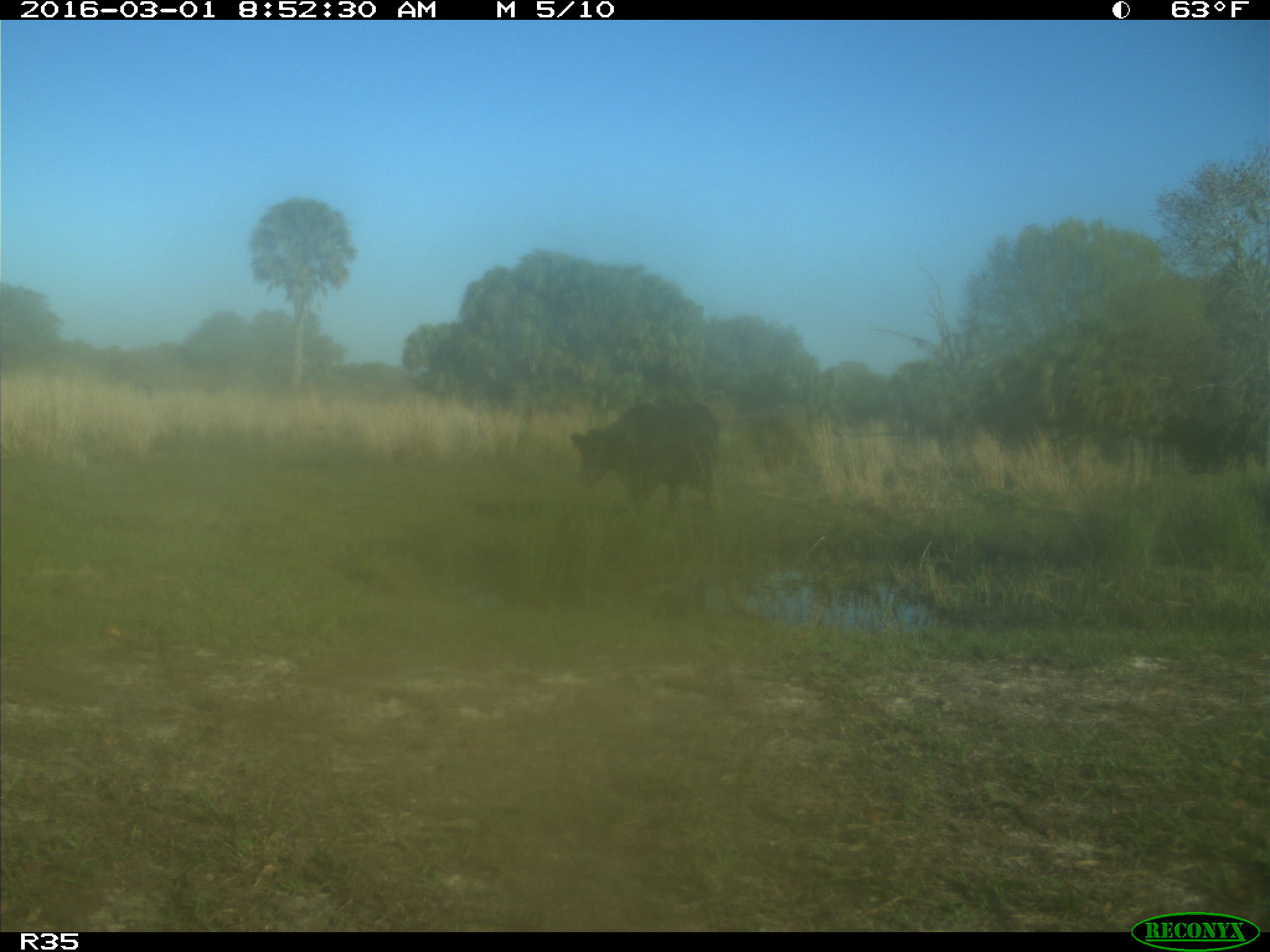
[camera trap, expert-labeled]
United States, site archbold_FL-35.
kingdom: Animalia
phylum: Chordata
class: Mammalia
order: Artiodactyla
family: Bovidae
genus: Bos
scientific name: Bos taurus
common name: domestic cow